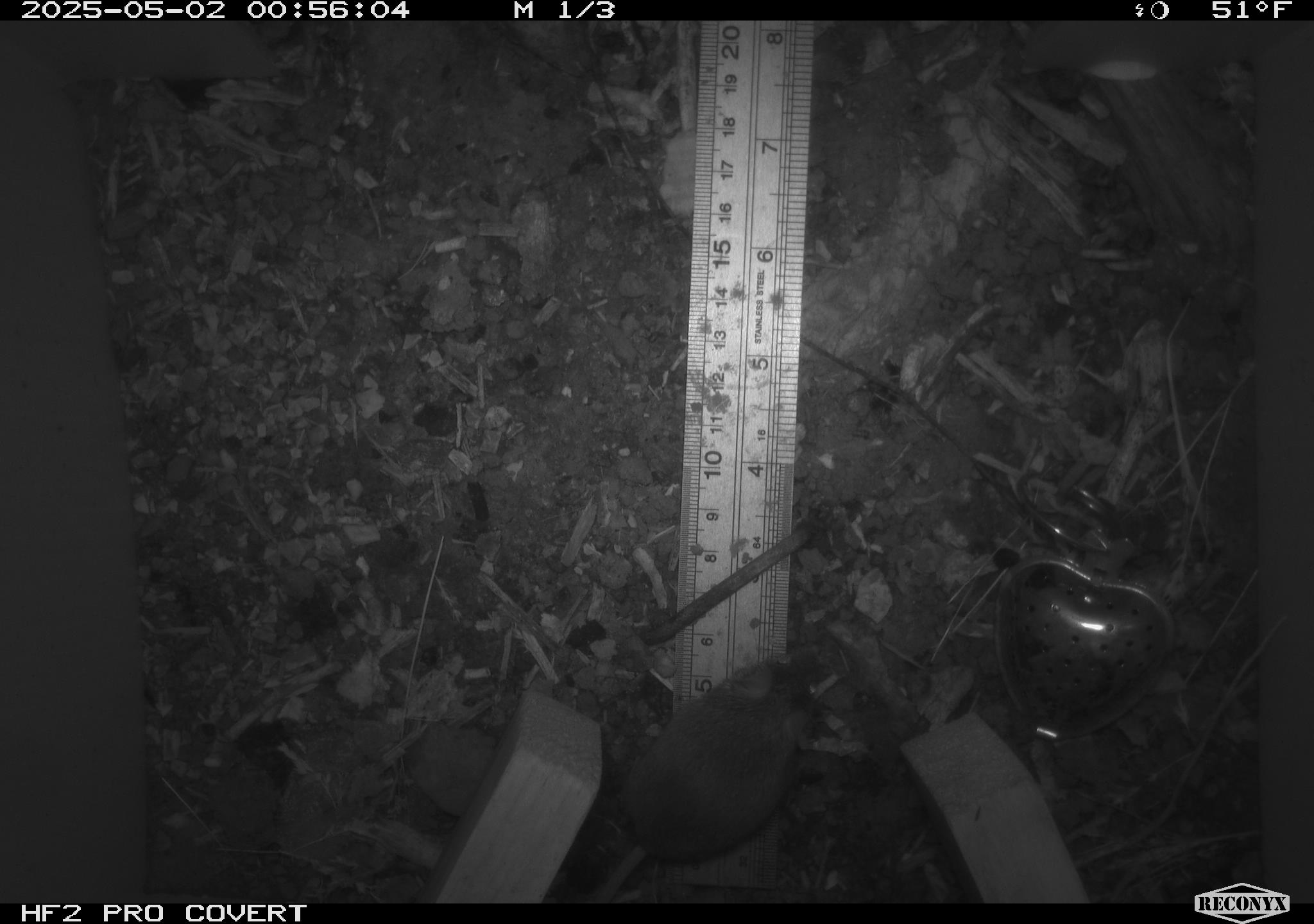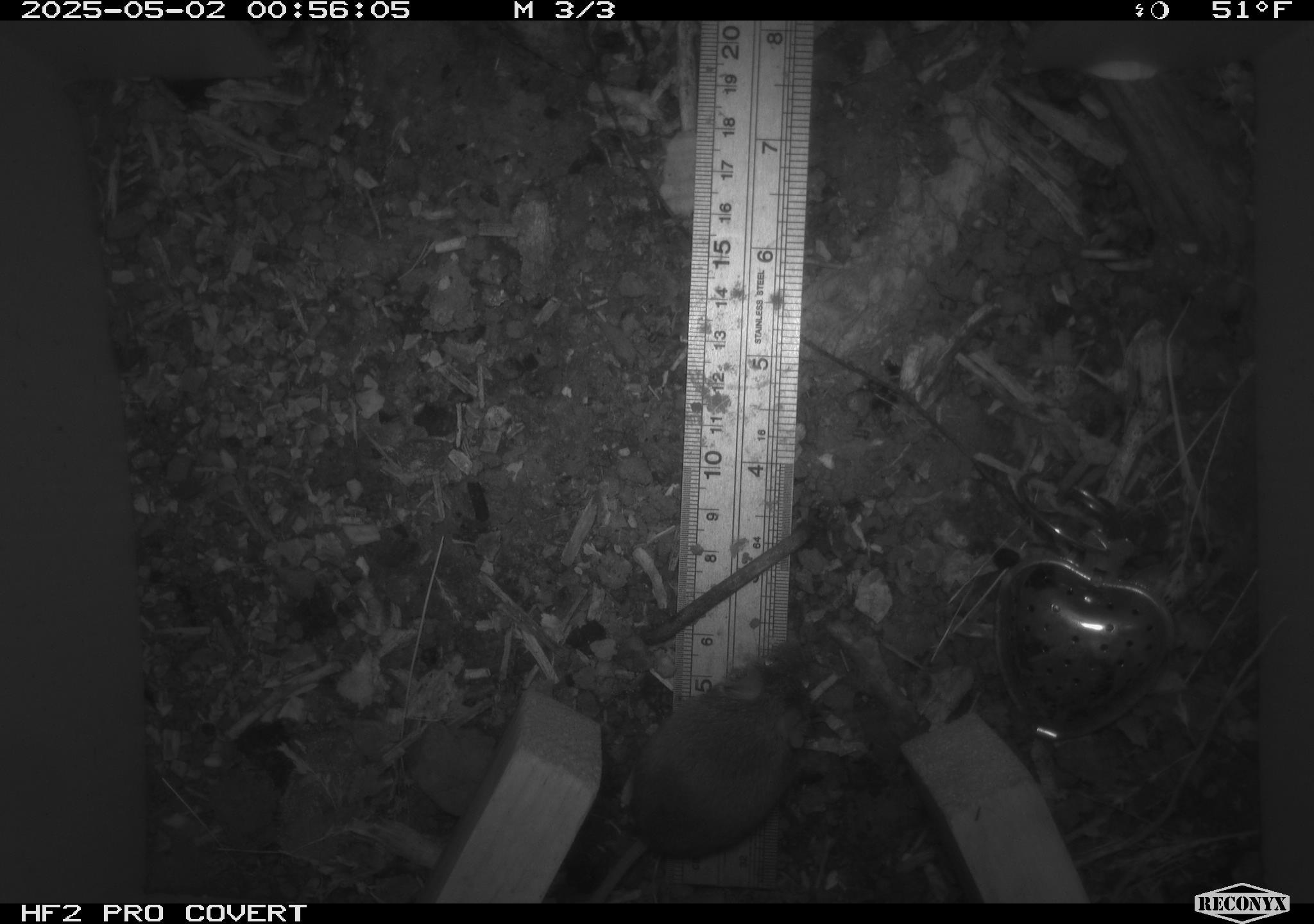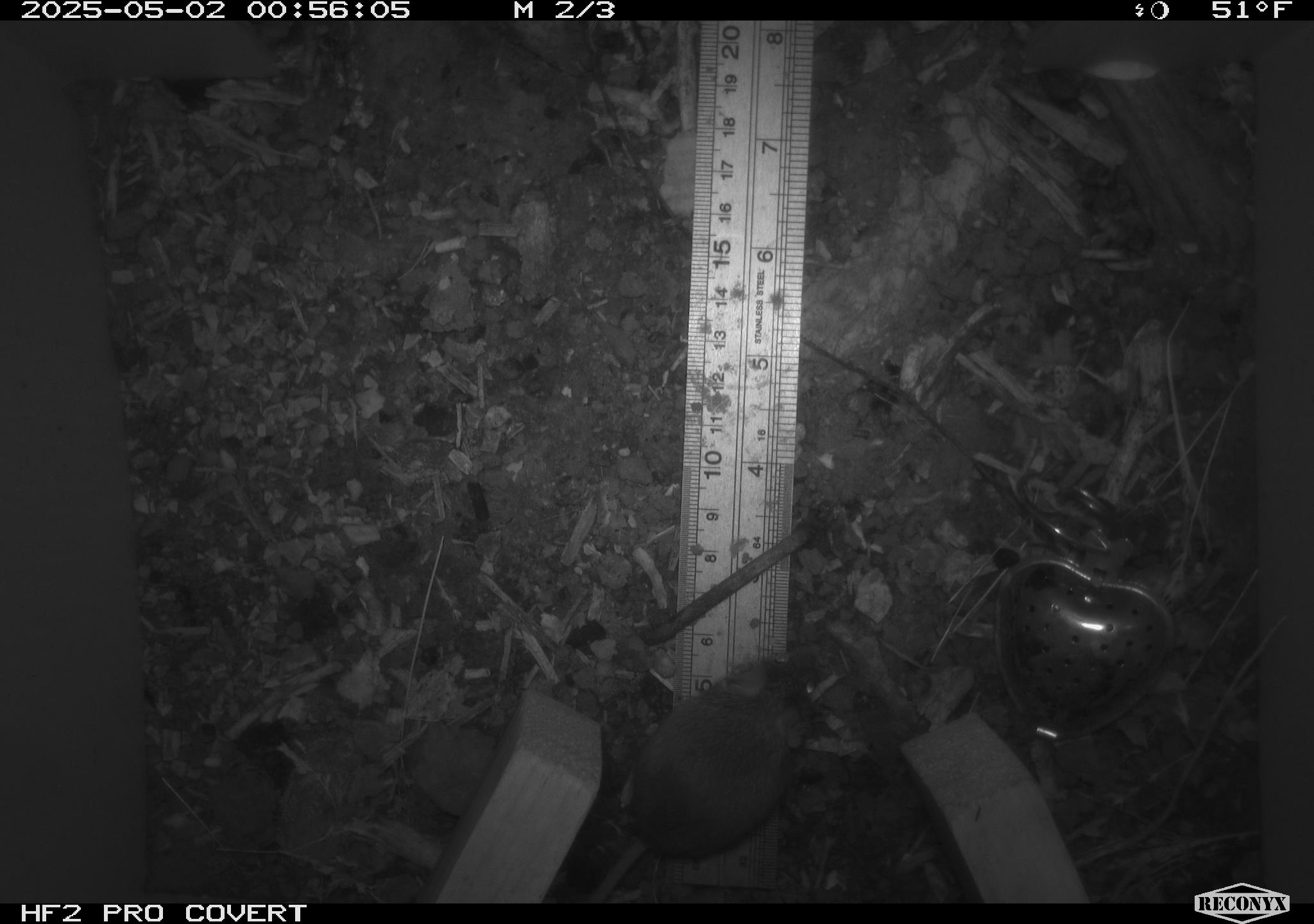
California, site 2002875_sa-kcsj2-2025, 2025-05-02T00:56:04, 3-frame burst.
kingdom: Animalia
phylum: Chordata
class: Mammalia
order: Rodentia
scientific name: Rodentia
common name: rodent